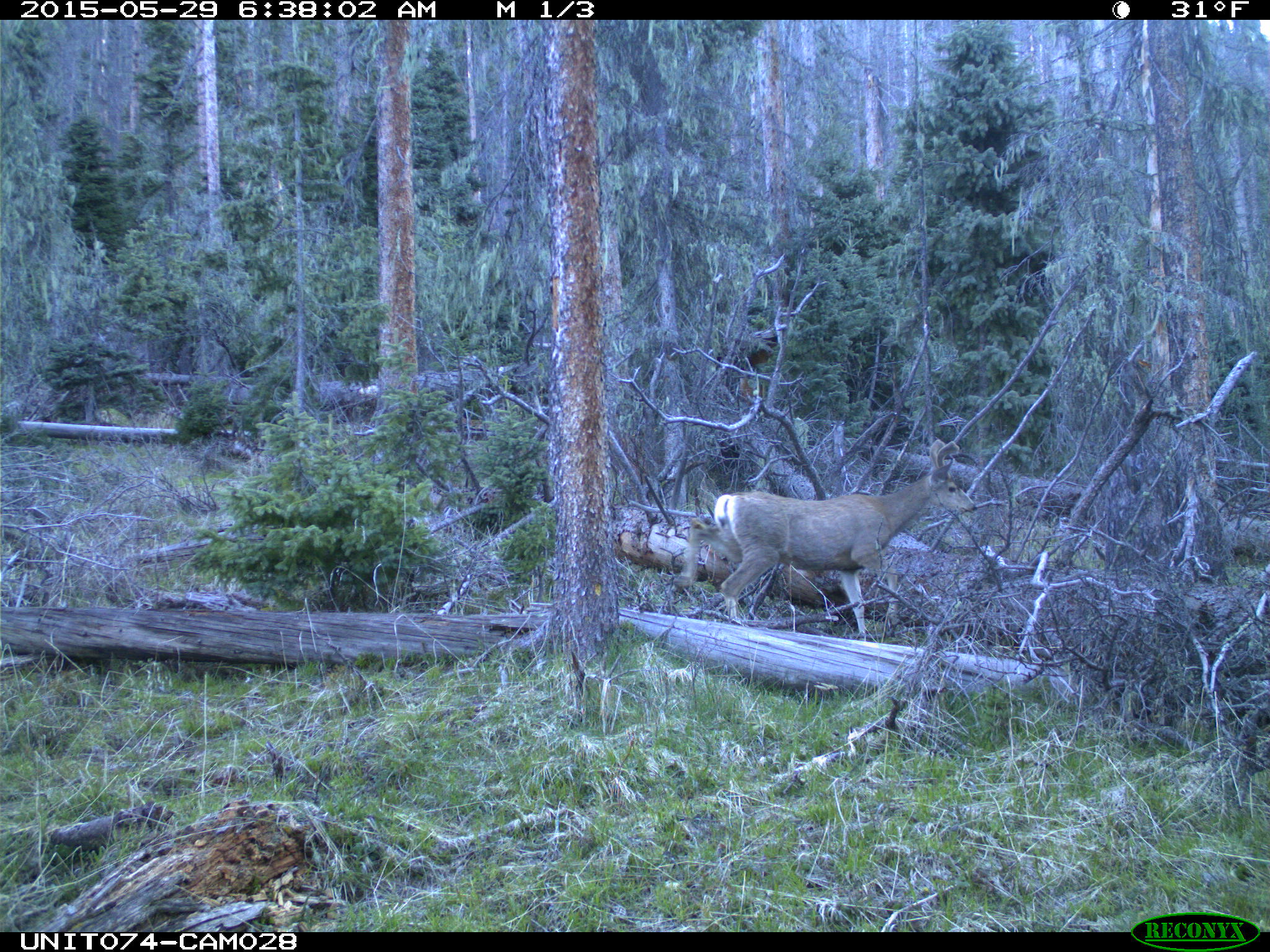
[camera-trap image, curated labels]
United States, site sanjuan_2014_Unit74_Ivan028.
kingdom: Animalia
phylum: Chordata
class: Mammalia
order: Artiodactyla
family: Cervidae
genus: Odocoileus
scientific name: Odocoileus hemionus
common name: mule deer